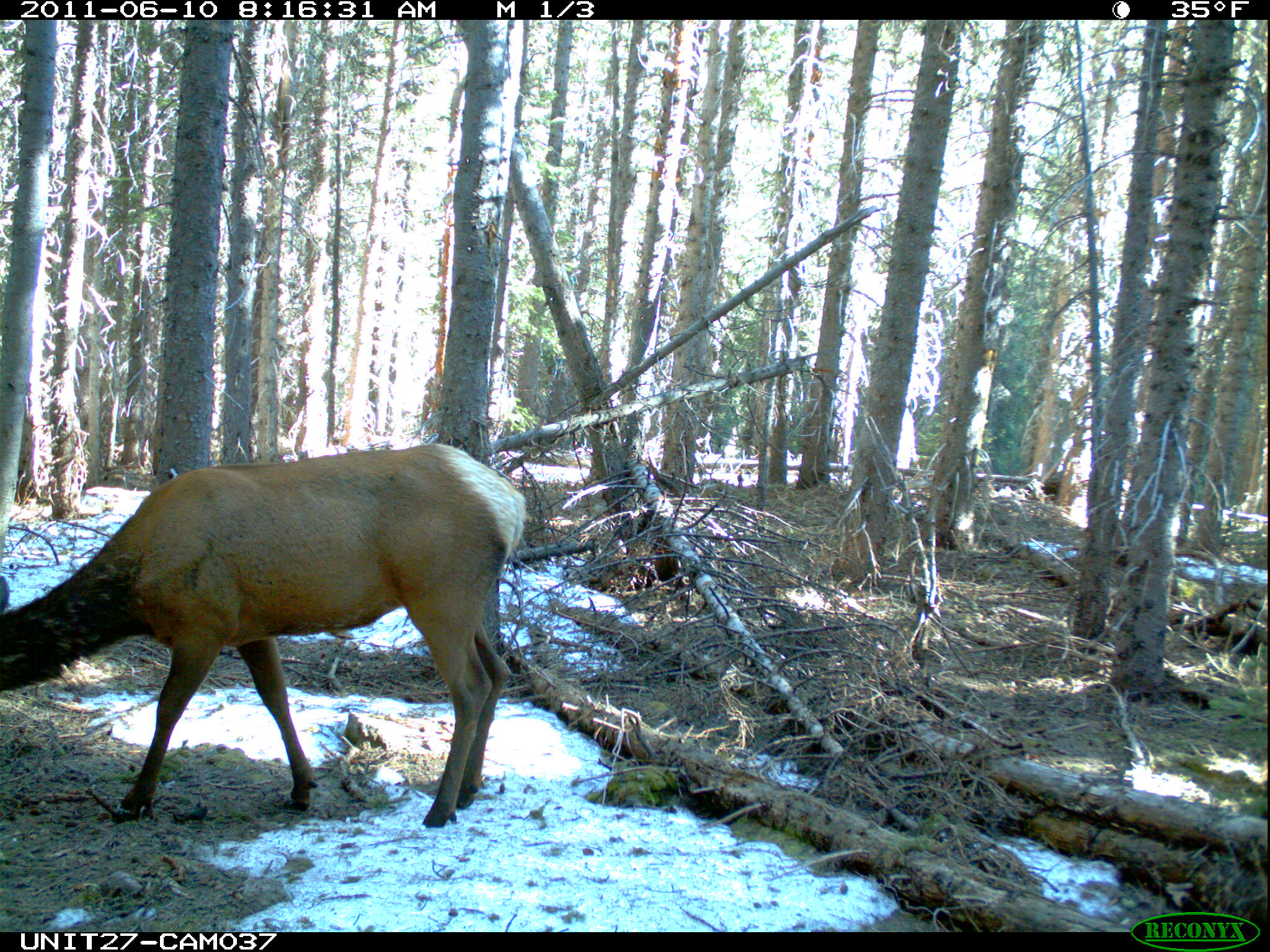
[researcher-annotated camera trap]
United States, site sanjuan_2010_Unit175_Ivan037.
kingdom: Animalia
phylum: Chordata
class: Mammalia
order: Artiodactyla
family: Cervidae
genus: Cervus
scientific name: Cervus elaphus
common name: red deer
Cervus elaphus (red deer).